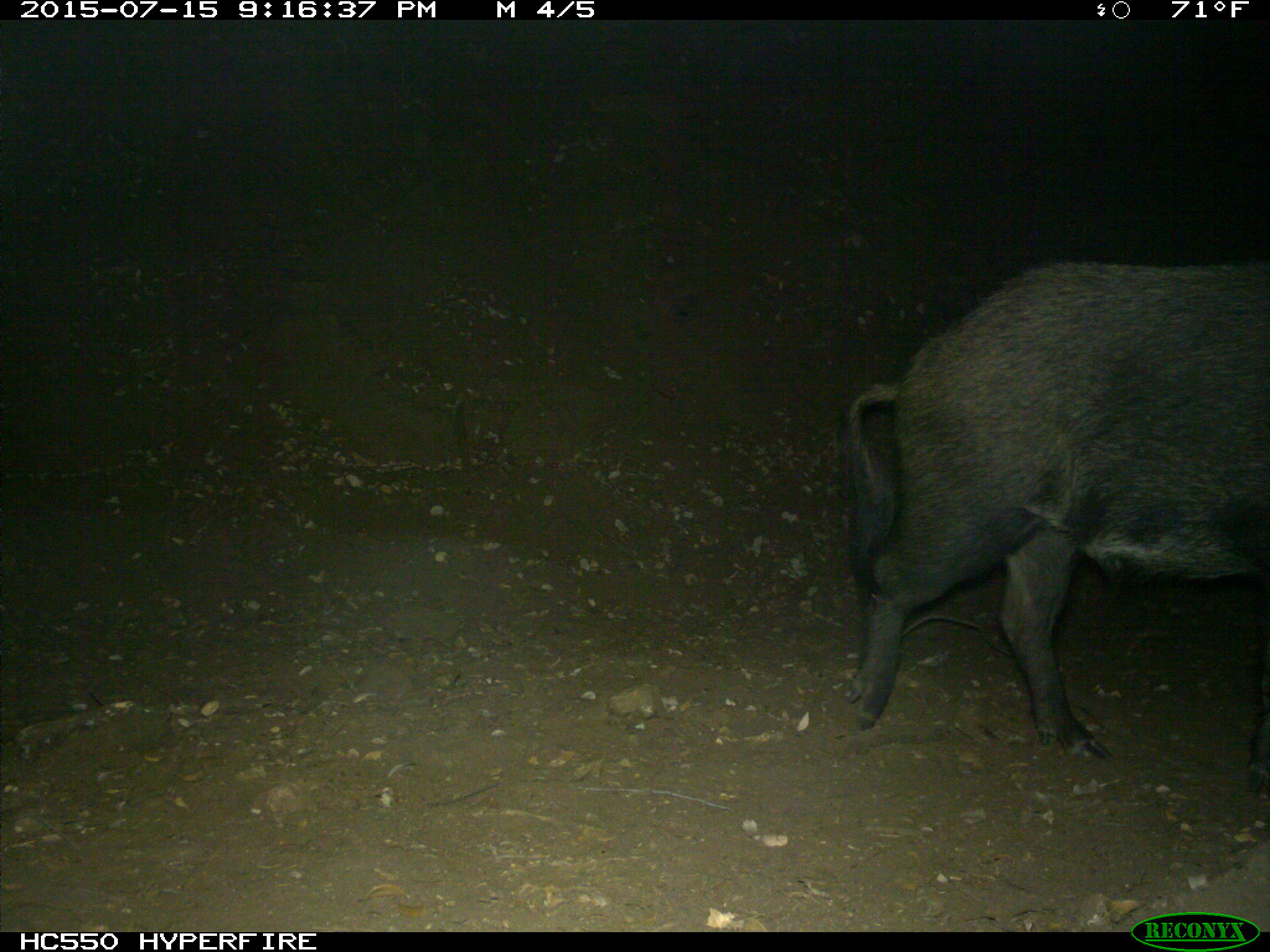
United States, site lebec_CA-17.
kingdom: Animalia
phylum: Chordata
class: Mammalia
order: Artiodactyla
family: Suidae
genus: Sus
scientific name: Sus scrofa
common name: wild boar